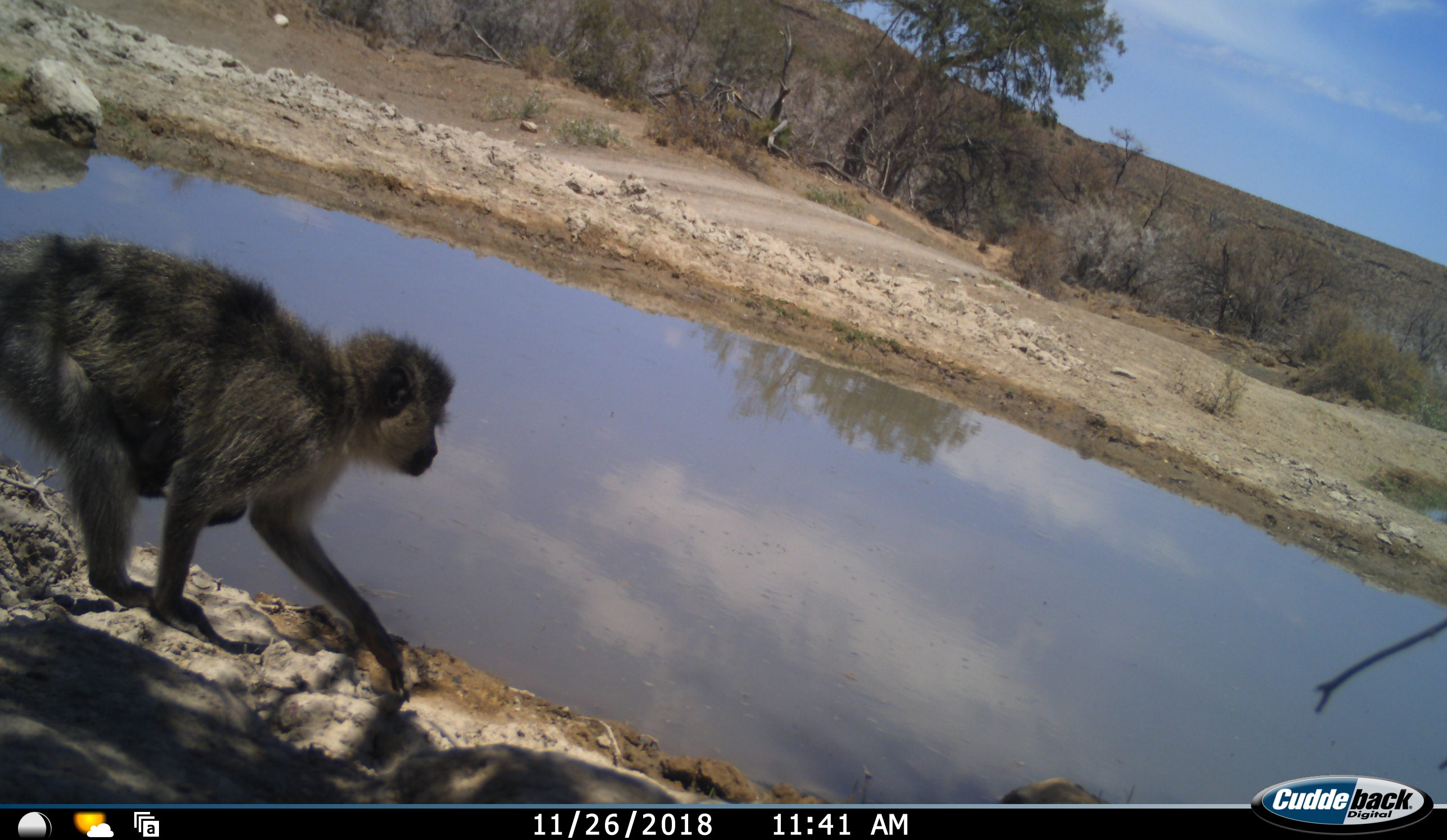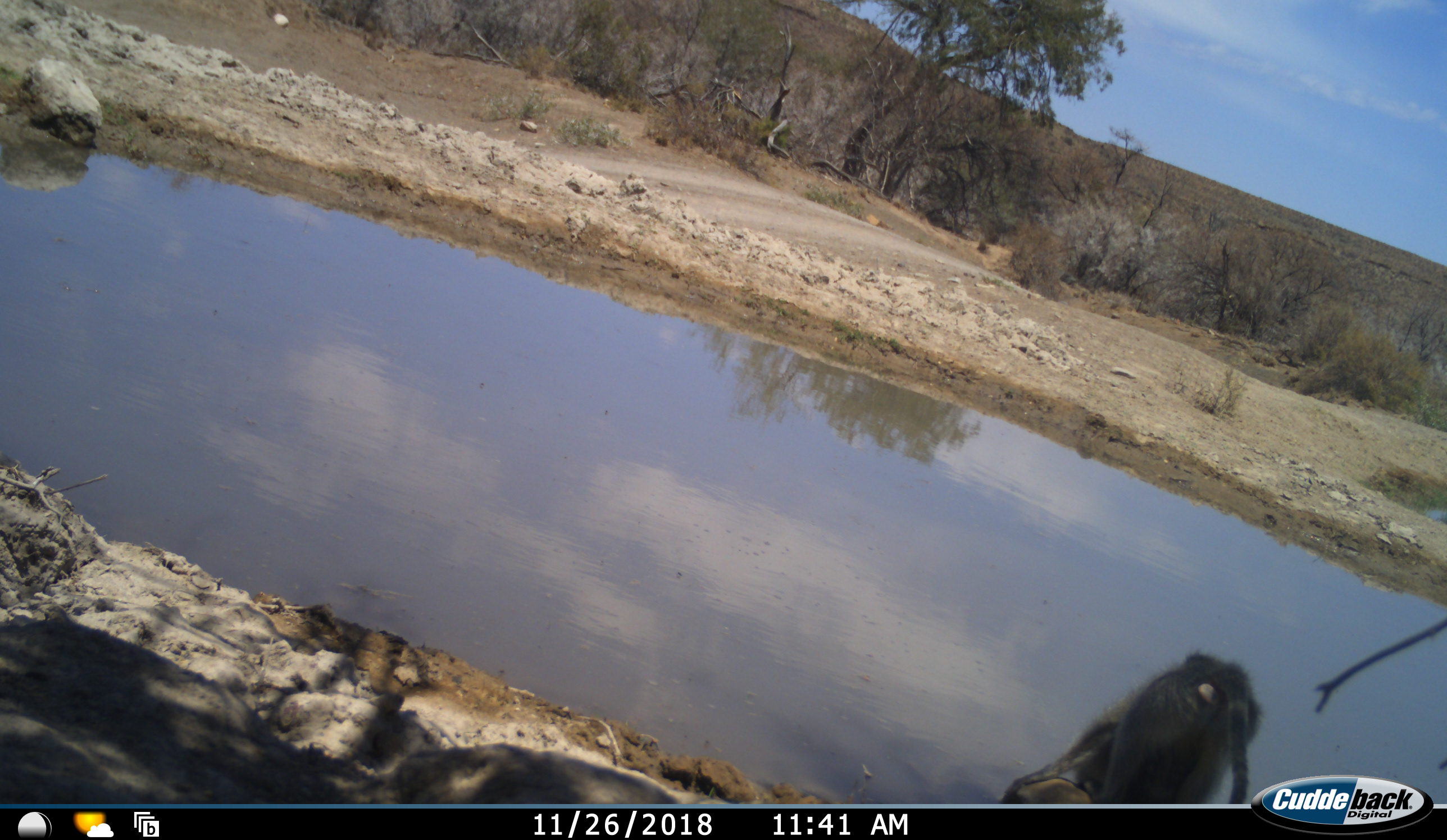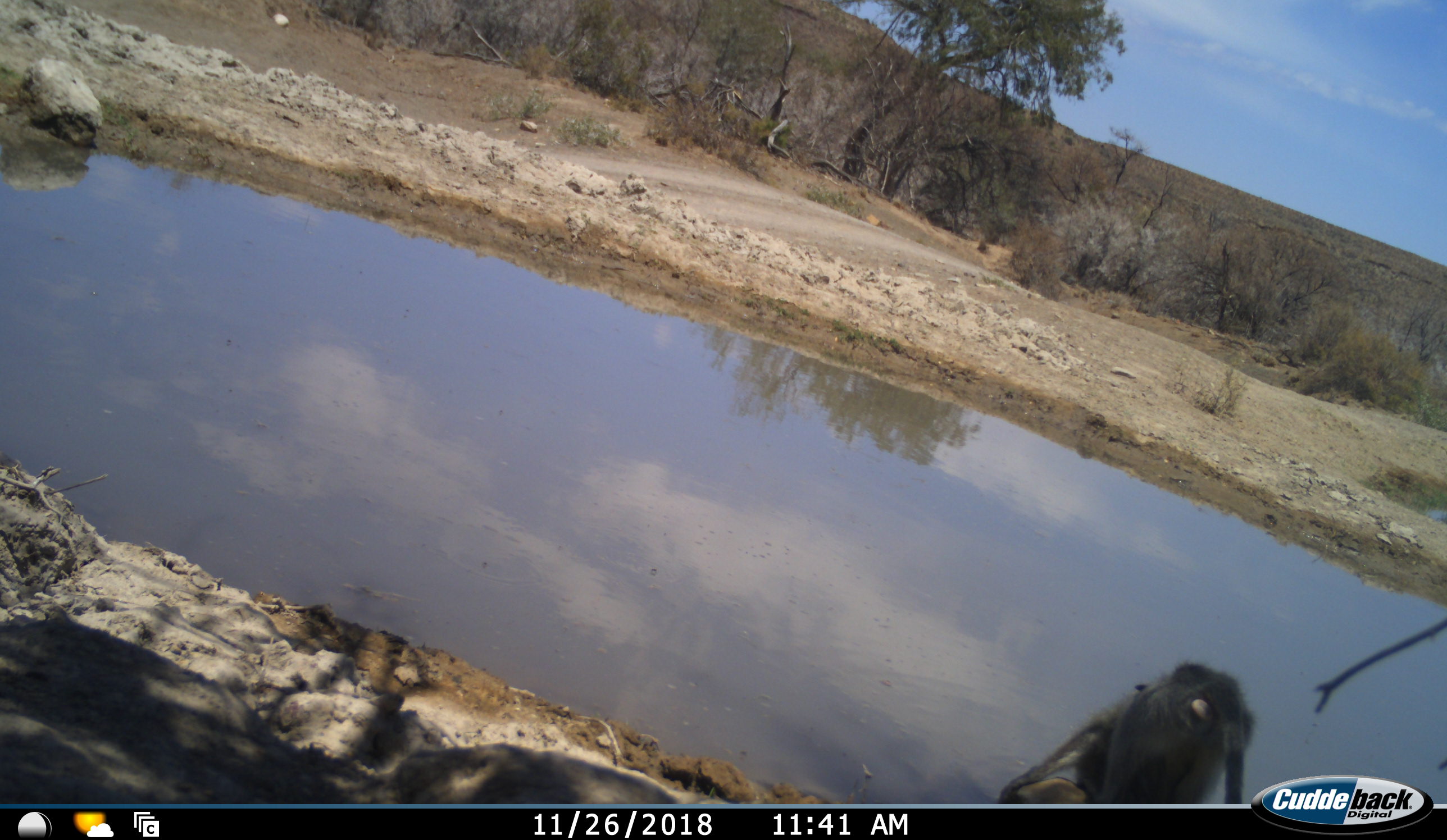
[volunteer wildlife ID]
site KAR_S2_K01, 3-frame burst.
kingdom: Animalia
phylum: Chordata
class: Mammalia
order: Primates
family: Cercopithecidae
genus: Chlorocebus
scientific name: Chlorocebus pygerythrus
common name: vervet monkey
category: monkeyvervet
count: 2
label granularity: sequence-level